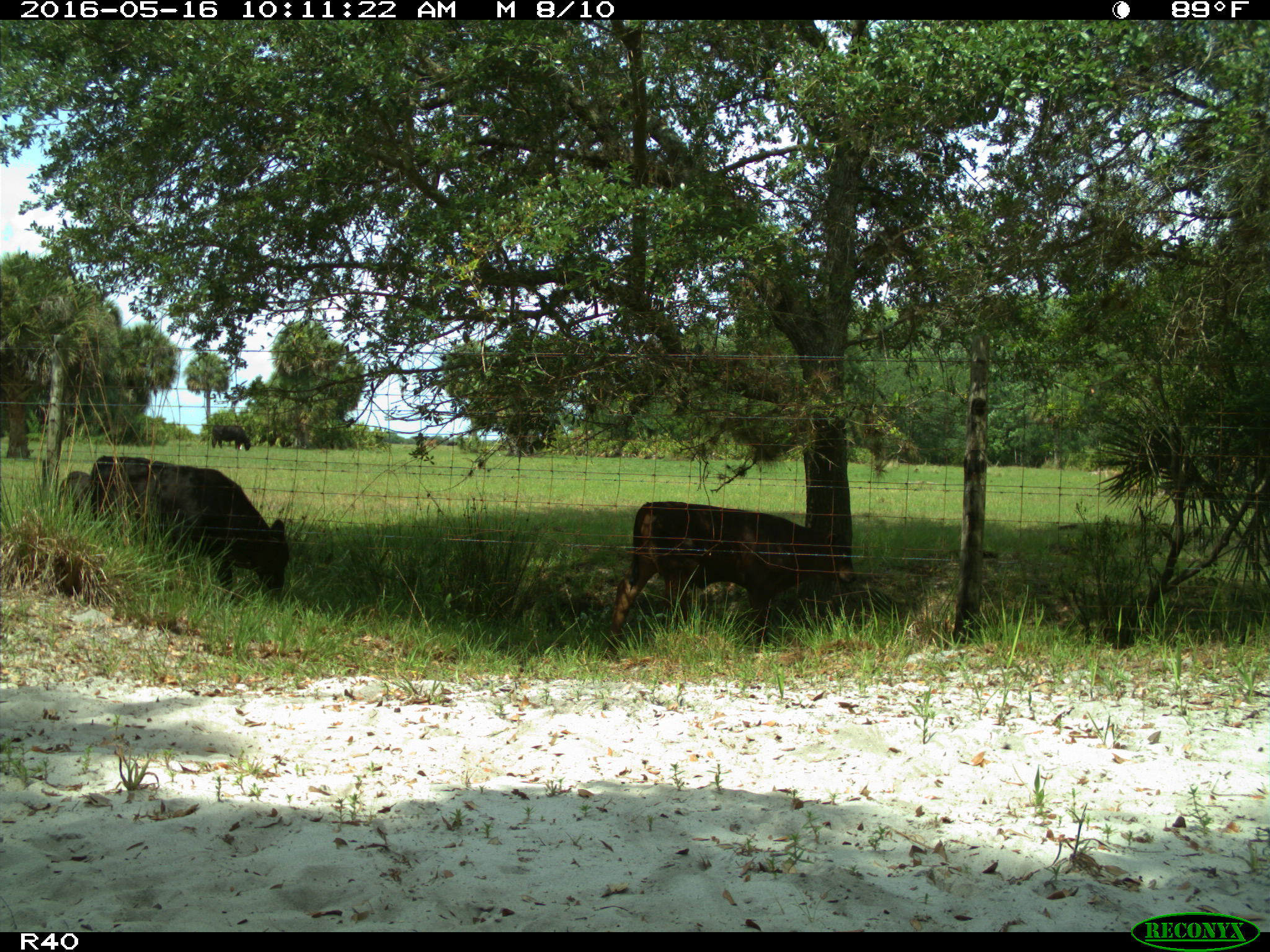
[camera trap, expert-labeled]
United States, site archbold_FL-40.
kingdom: Animalia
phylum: Chordata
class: Mammalia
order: Artiodactyla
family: Bovidae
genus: Bos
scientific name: Bos taurus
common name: domestic cow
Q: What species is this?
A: Bos taurus (domestic cow).